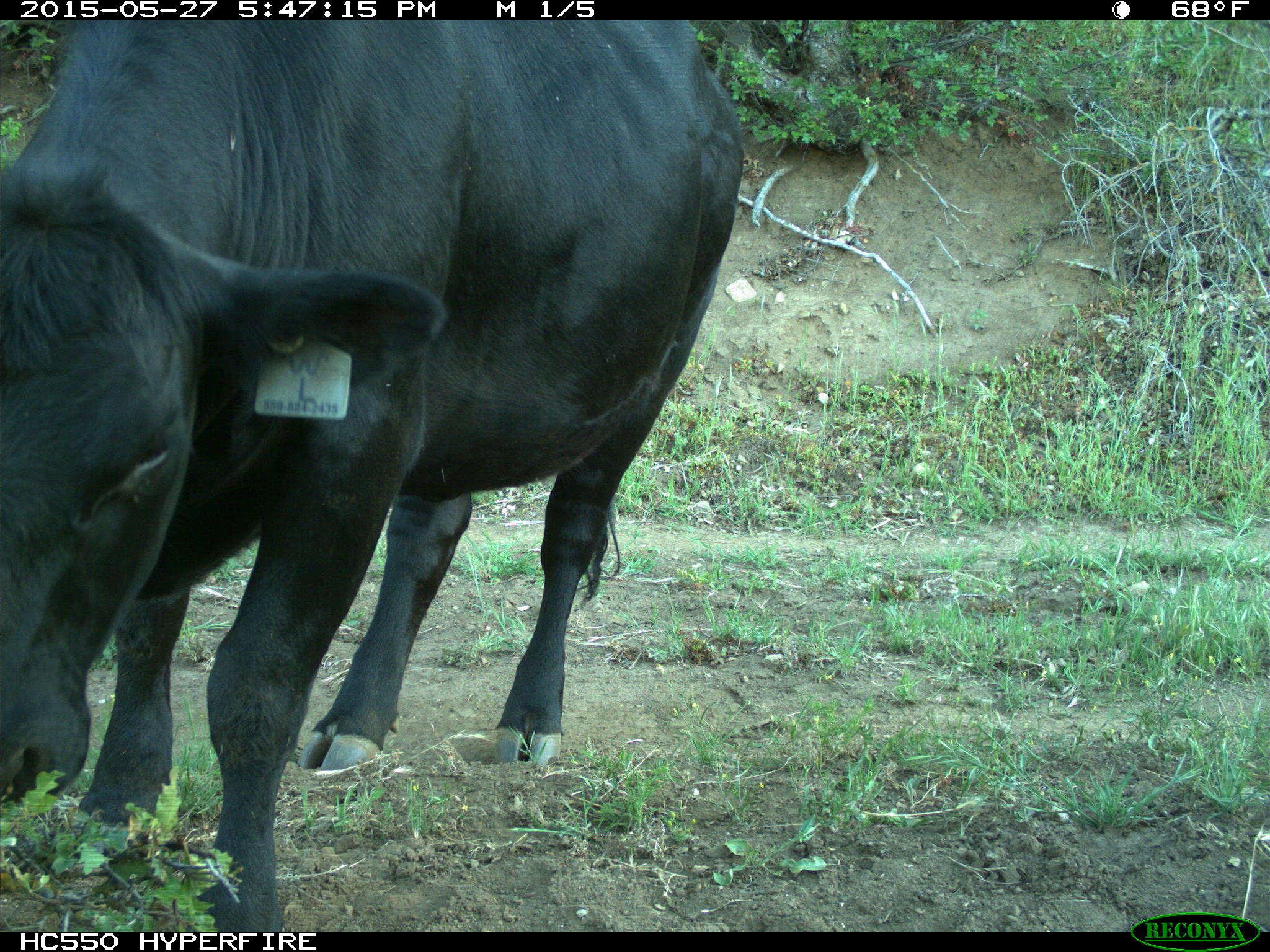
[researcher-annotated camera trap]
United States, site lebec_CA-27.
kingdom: Animalia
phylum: Chordata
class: Mammalia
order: Artiodactyla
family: Bovidae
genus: Bos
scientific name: Bos taurus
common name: domestic cow